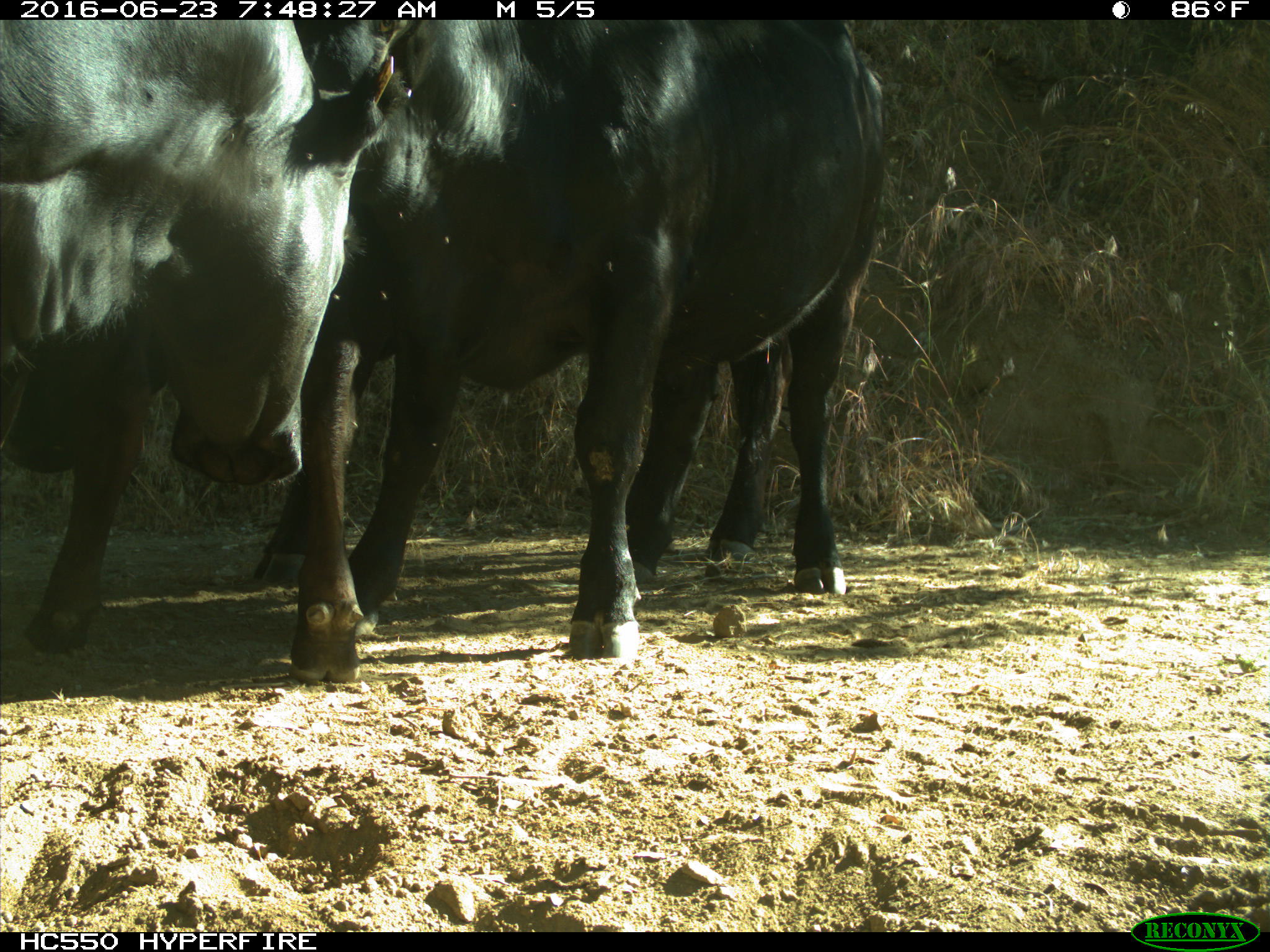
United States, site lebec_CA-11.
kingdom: Animalia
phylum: Chordata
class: Mammalia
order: Artiodactyla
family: Bovidae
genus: Bos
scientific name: Bos taurus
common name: domestic cow